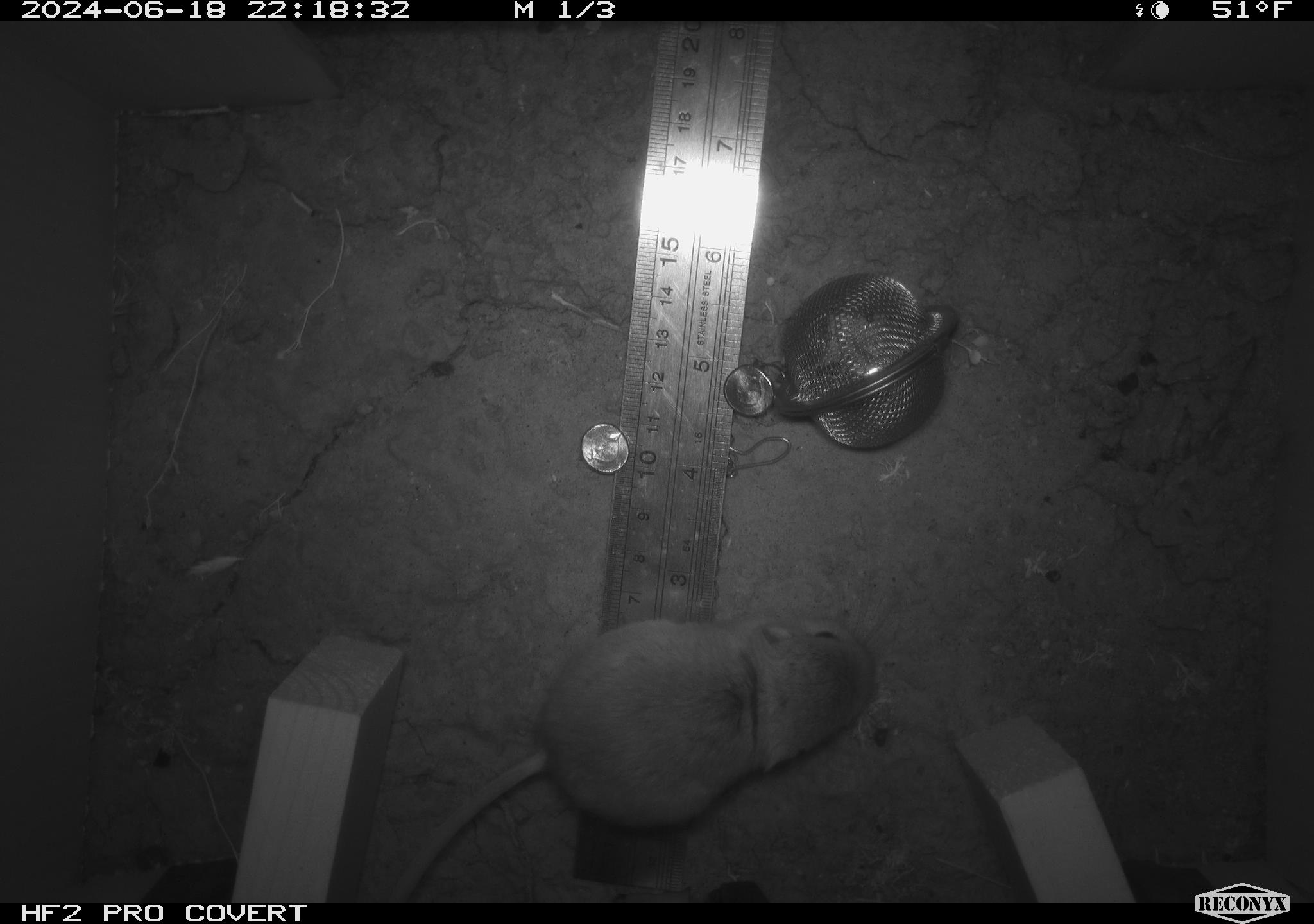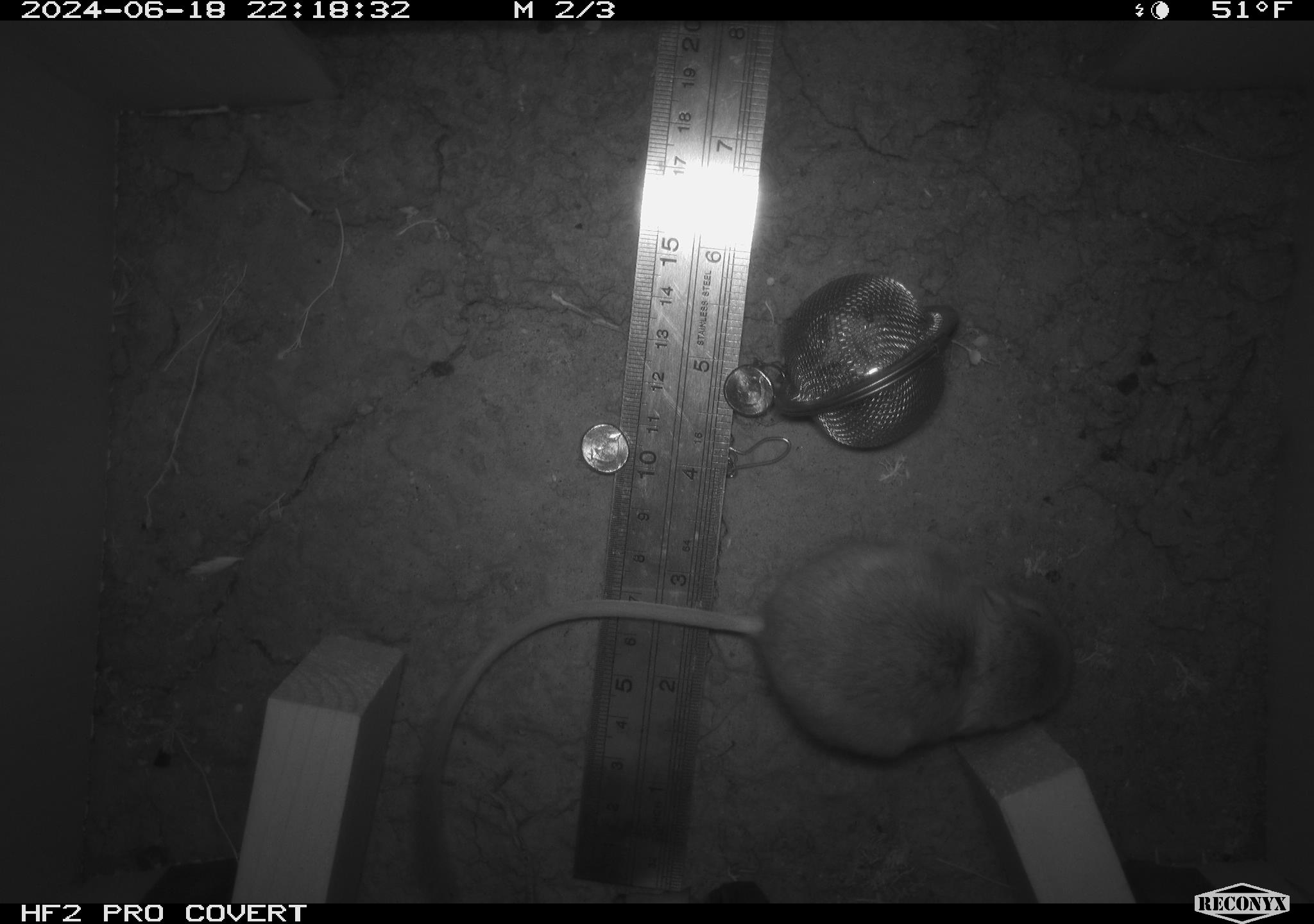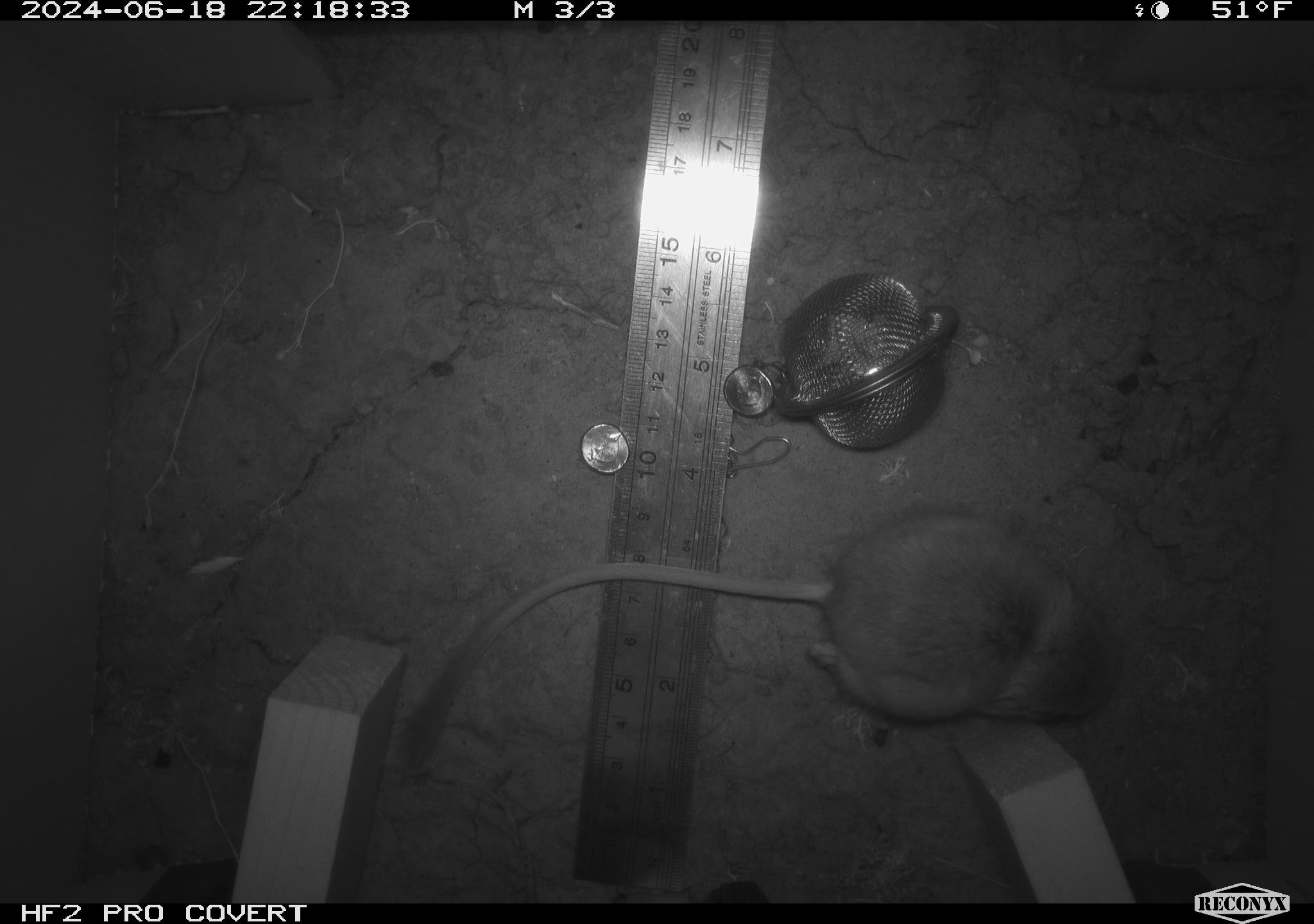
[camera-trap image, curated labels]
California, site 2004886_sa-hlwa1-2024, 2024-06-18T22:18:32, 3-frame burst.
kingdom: Animalia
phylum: Chordata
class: Mammalia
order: Rodentia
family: Heteromyidae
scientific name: Heteromyidae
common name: kangaroo rats and pocket mice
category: heteromyidae family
Heteromyidae family (kangaroo rats and pocket mice) (Heteromyidae).